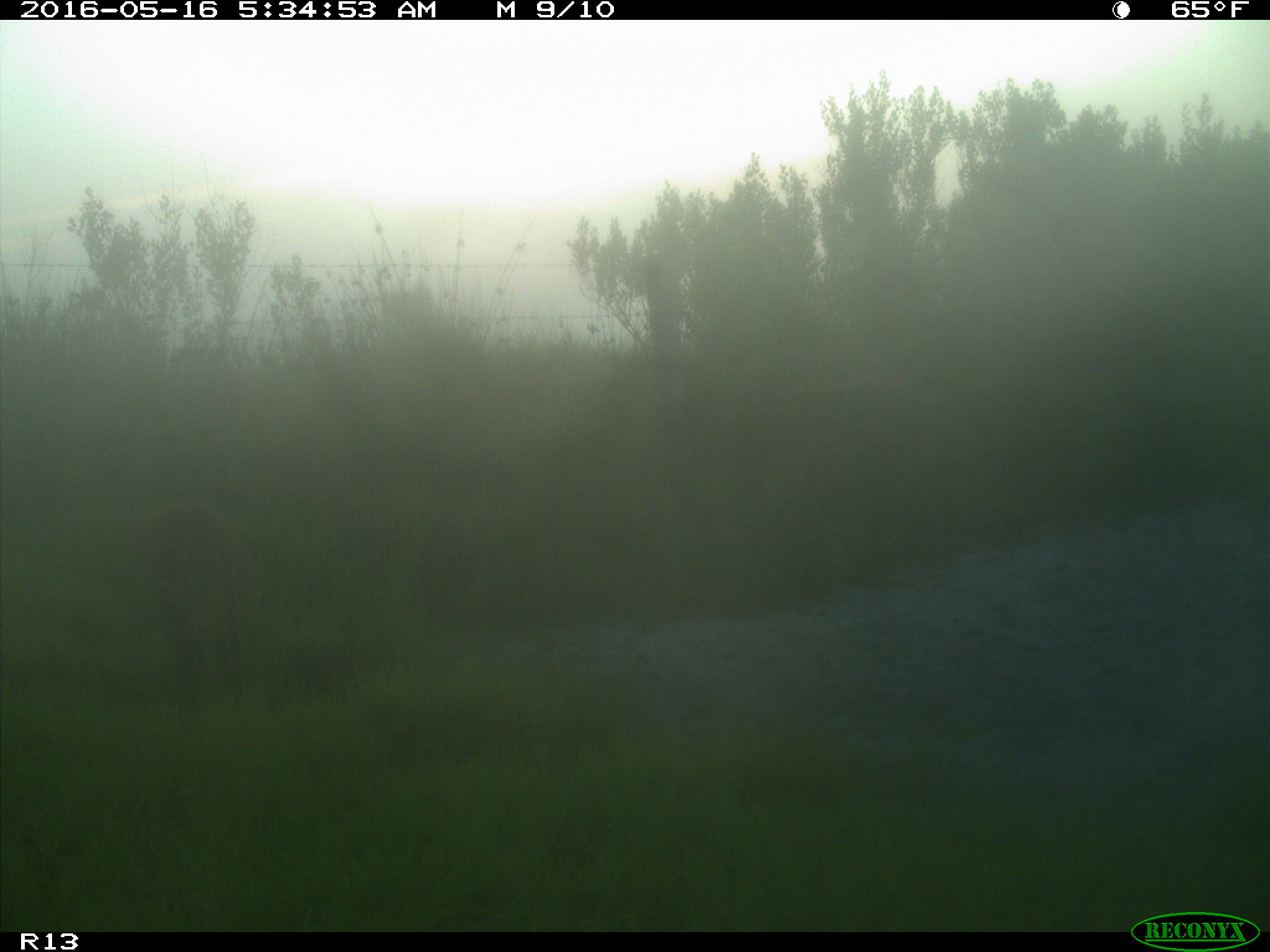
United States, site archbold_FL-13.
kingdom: Animalia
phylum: Chordata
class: Mammalia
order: Artiodactyla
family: Suidae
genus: Sus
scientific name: Sus scrofa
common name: wild boar